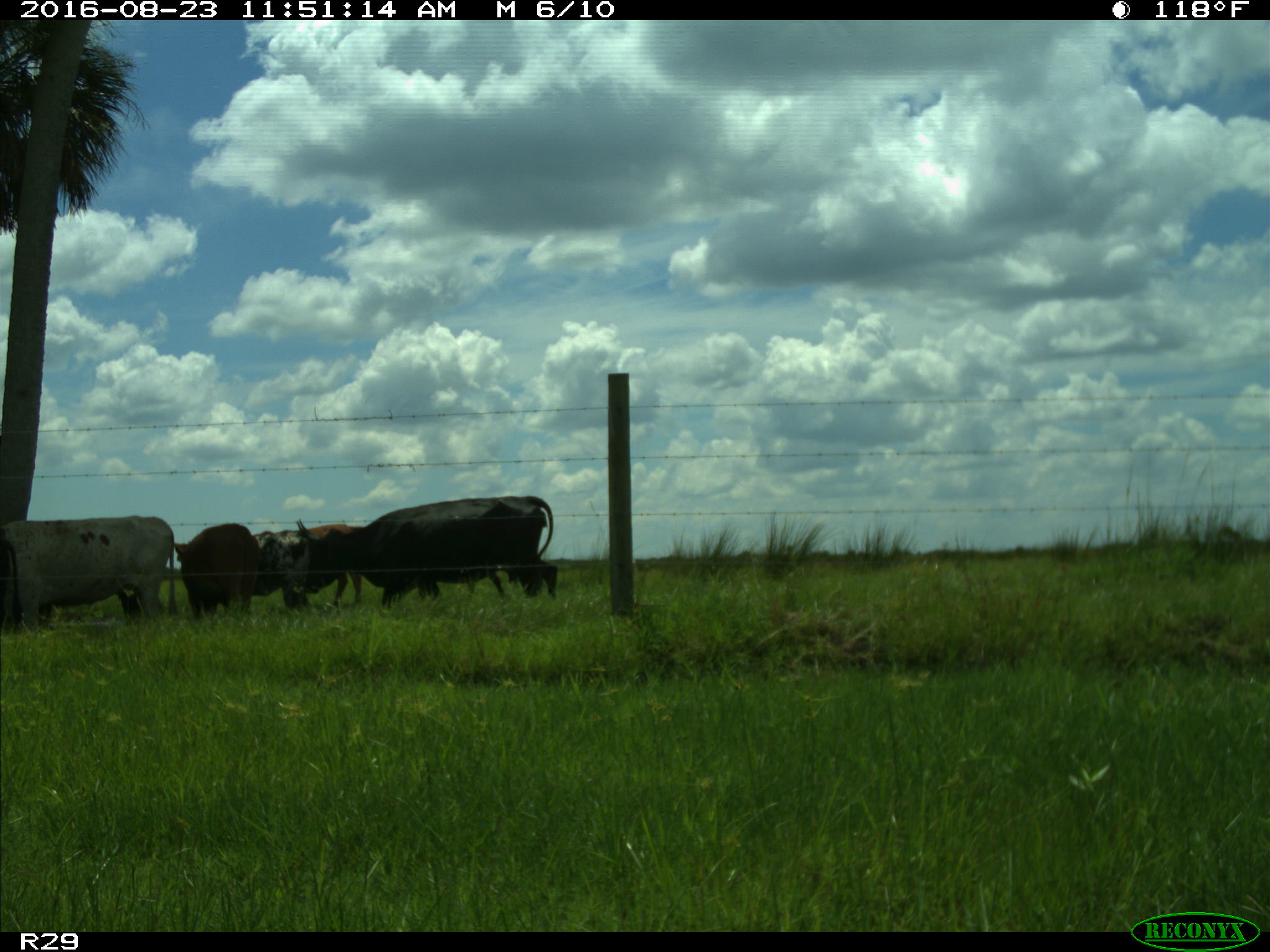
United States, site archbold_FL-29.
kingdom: Animalia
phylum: Chordata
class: Mammalia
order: Artiodactyla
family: Bovidae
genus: Bos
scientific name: Bos taurus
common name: domestic cow